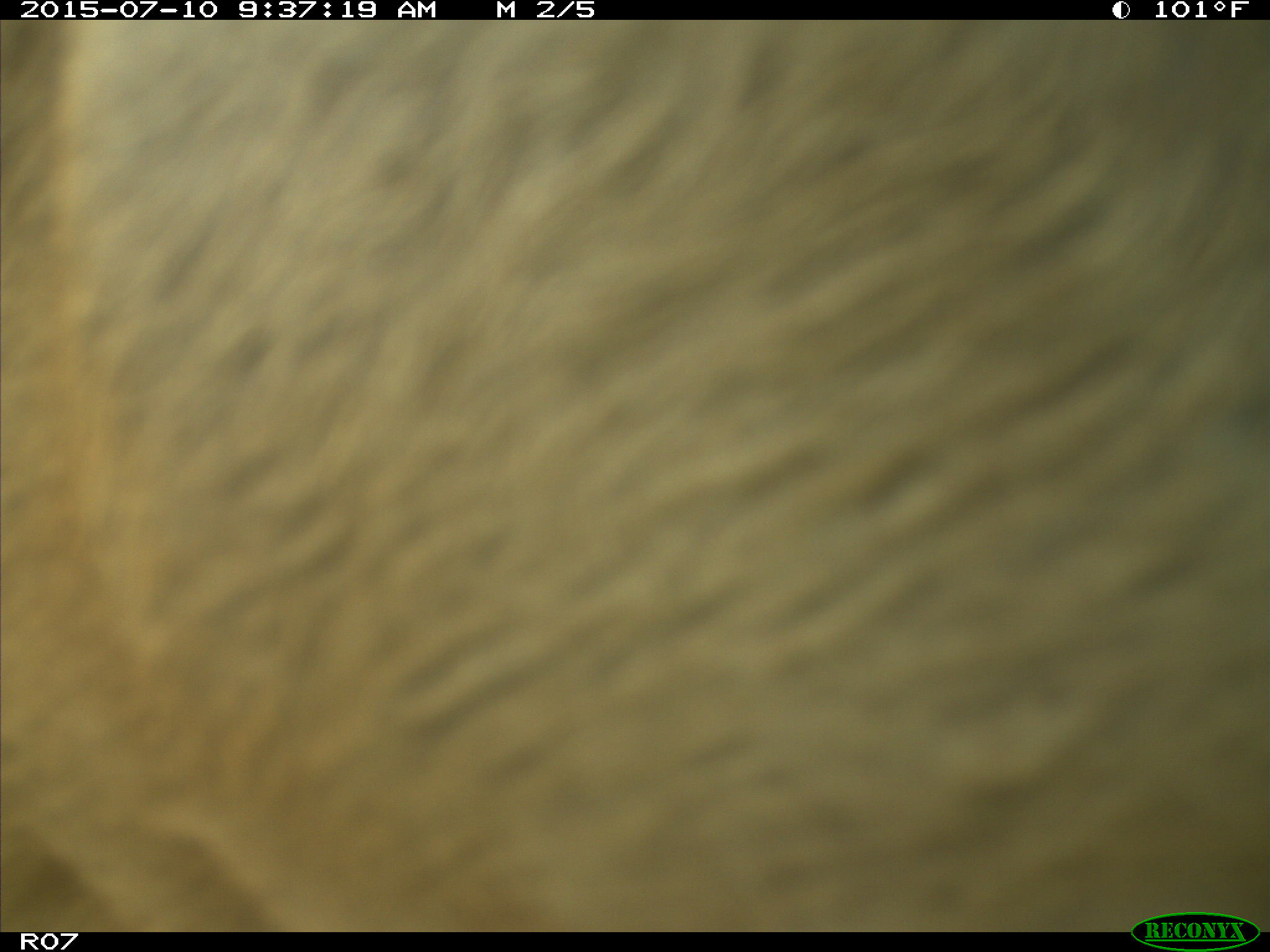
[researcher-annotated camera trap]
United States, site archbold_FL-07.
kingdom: Animalia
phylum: Chordata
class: Mammalia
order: Artiodactyla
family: Bovidae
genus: Bos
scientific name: Bos taurus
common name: domestic cow